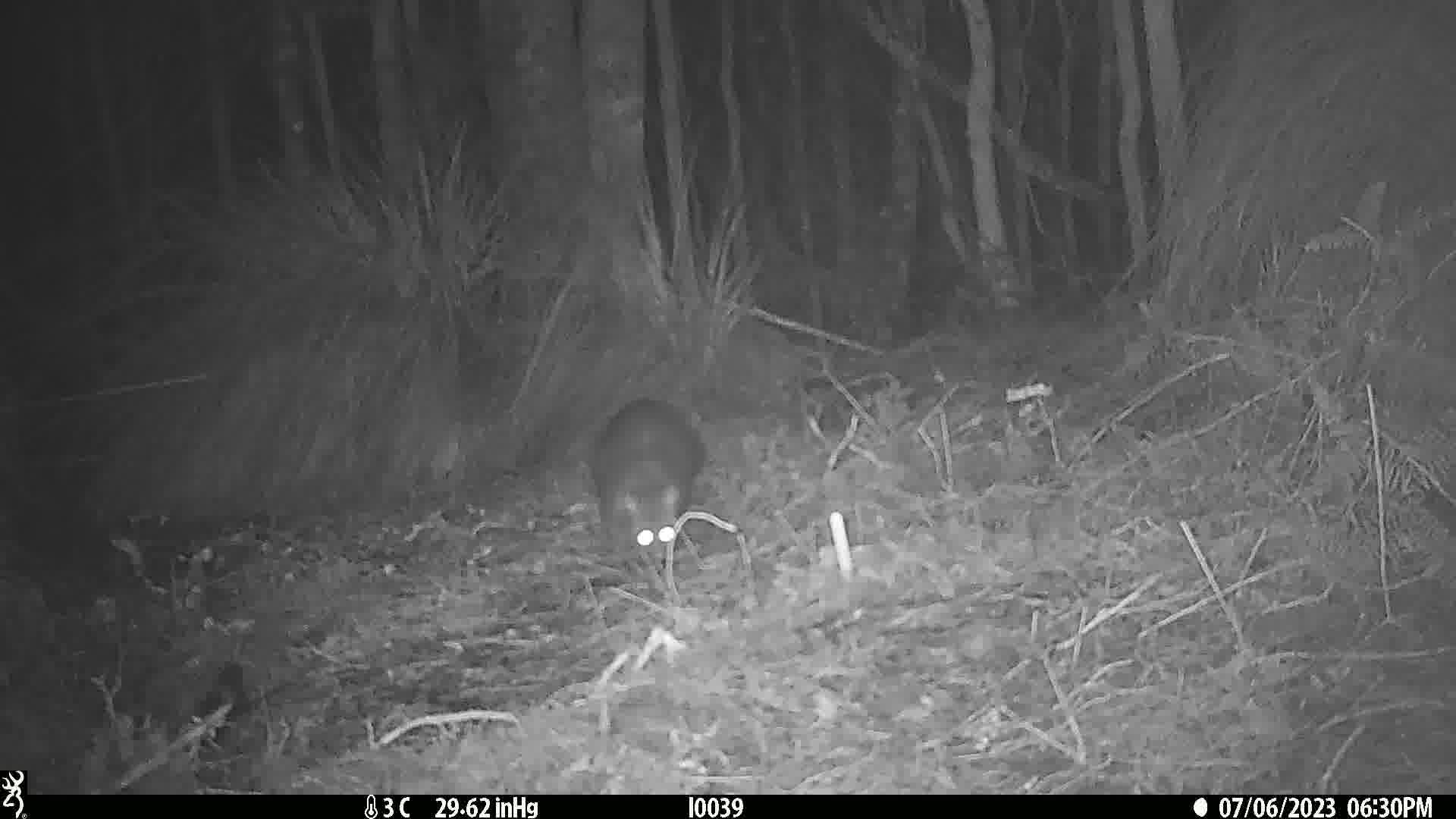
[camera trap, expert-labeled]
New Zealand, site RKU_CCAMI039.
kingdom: Animalia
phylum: Chordata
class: Mammalia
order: Diprotodontia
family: Phalangeridae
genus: Trichosurus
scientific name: Trichosurus vulpecula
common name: common brushtail possum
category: possum